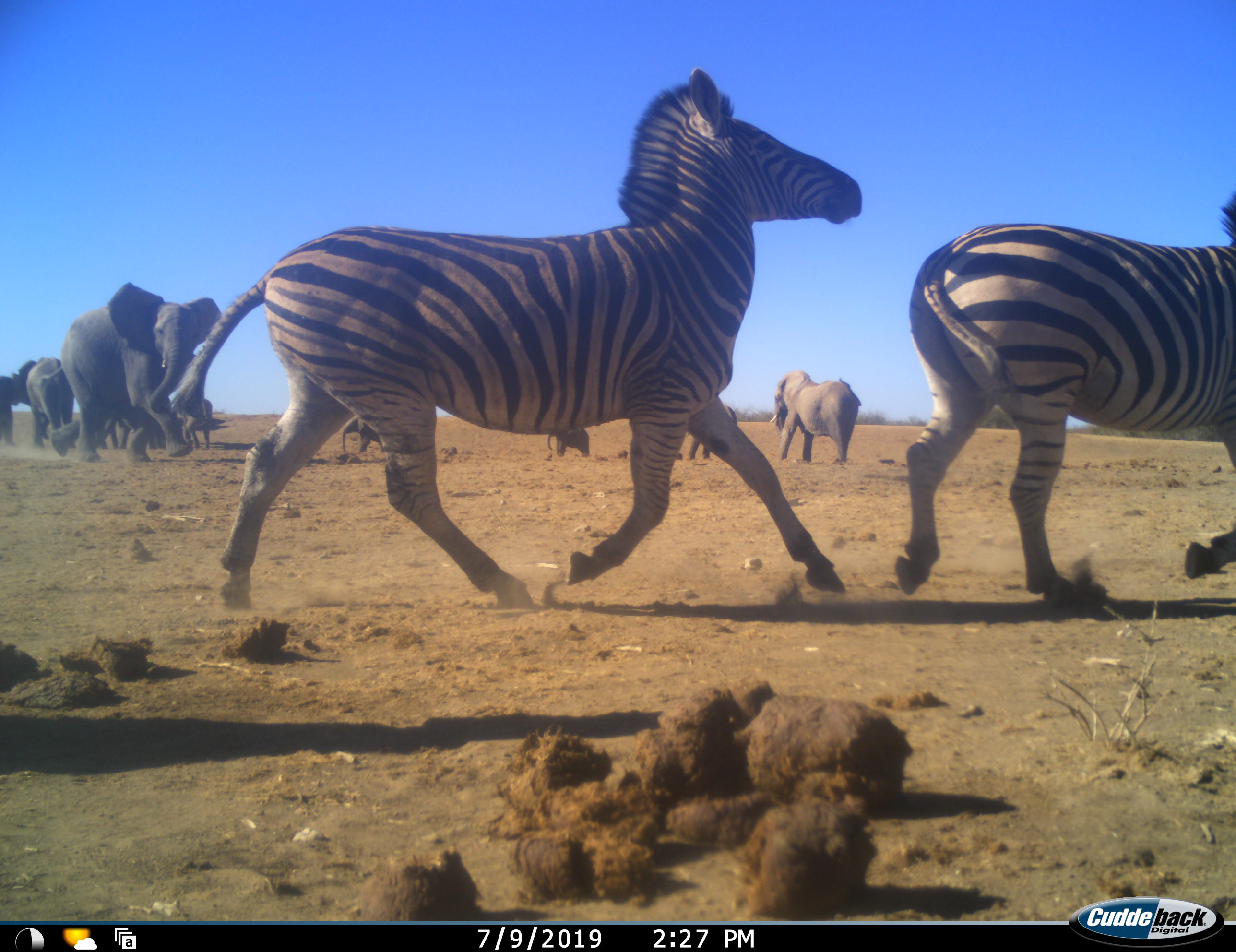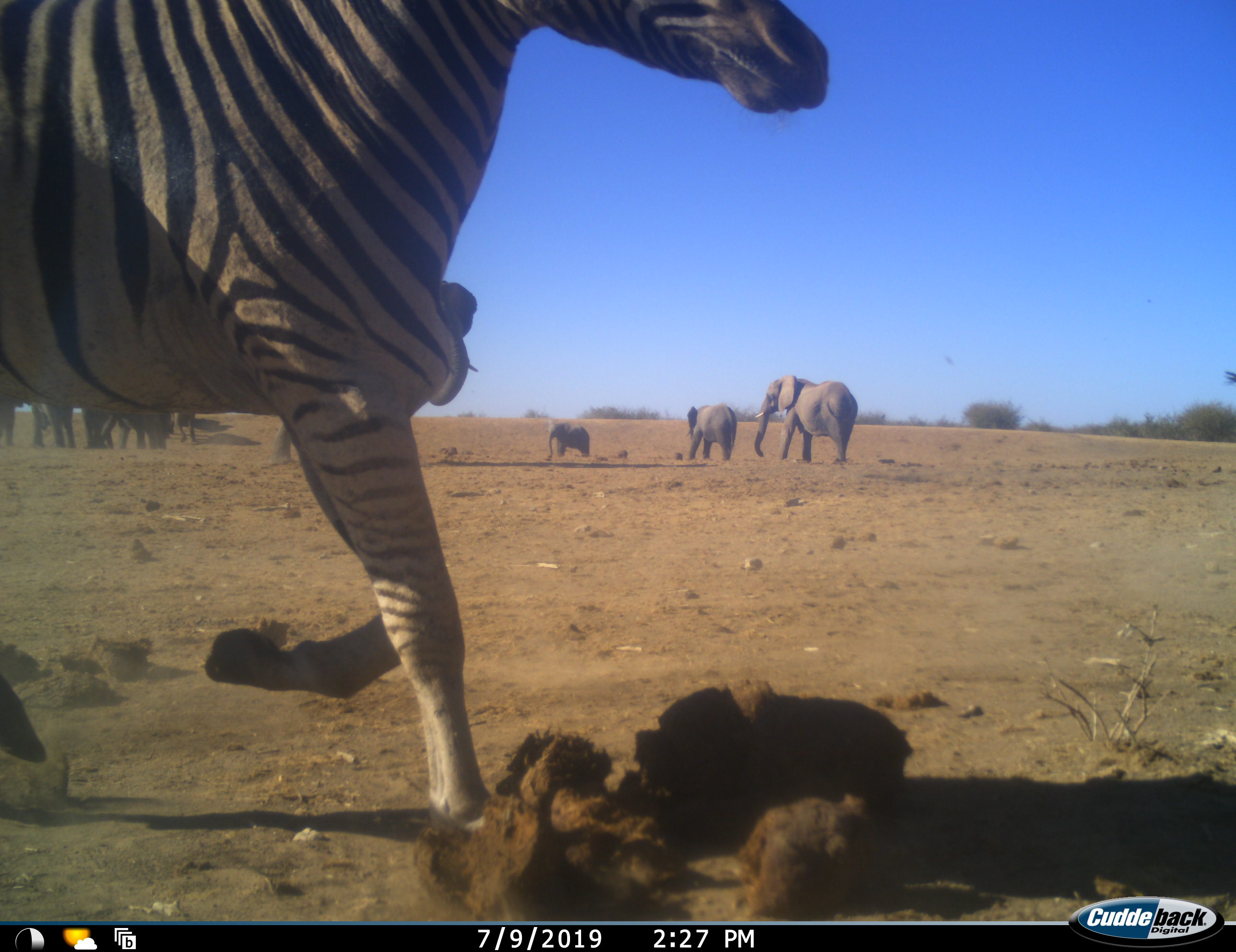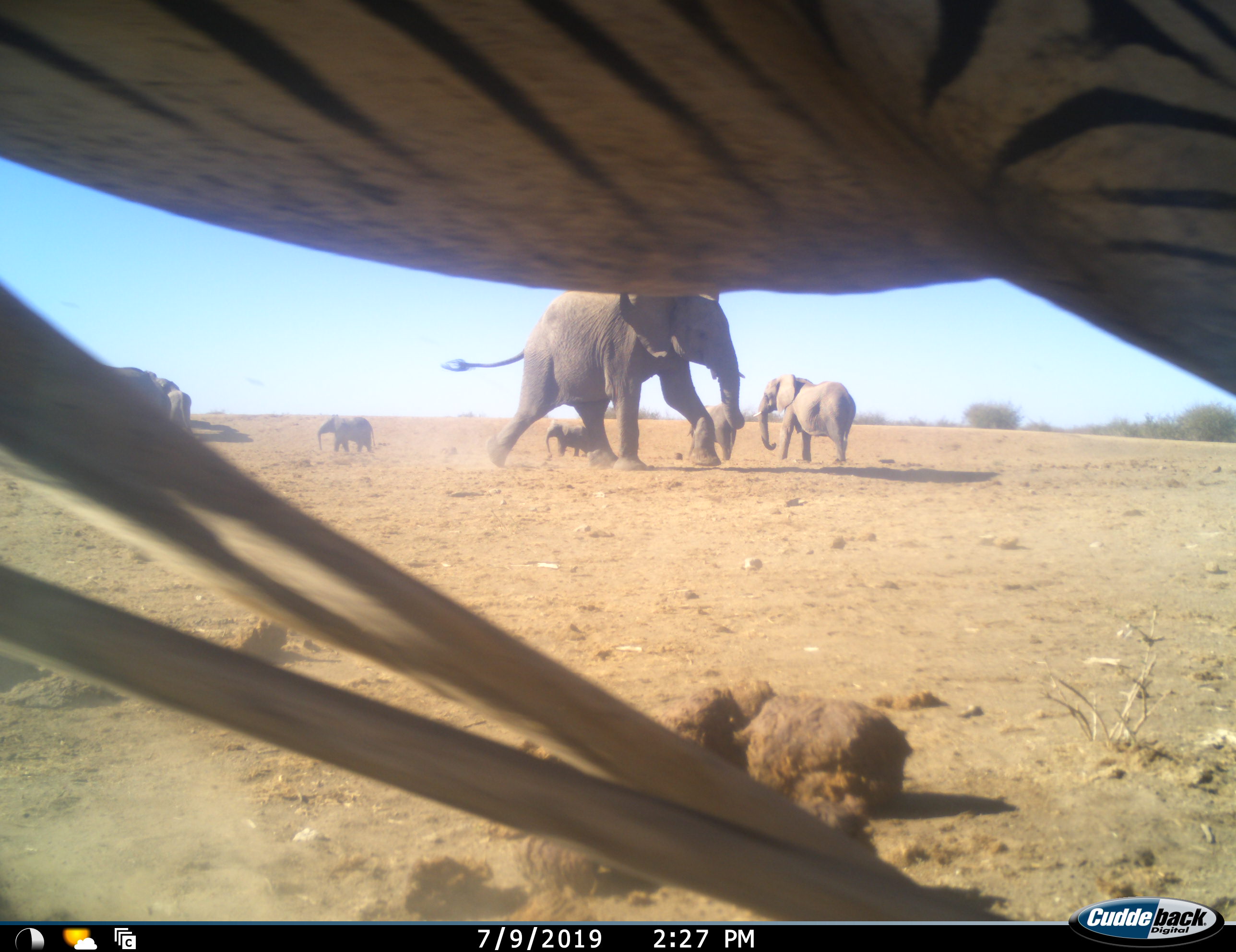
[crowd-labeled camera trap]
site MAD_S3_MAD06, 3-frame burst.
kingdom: Animalia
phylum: Chordata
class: Mammalia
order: Proboscidea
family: Elephantidae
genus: Loxodonta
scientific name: Loxodonta africana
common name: african bush elephant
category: elephant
Elephant (african bush elephant) (Loxodonta africana), count 10. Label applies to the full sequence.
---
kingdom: Animalia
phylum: Chordata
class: Mammalia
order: Perissodactyla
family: Equidae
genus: Equus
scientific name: Equus quagga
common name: plains zebra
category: zebraplains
Zebraplains (plains zebra) (Equus quagga), count 2. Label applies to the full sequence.